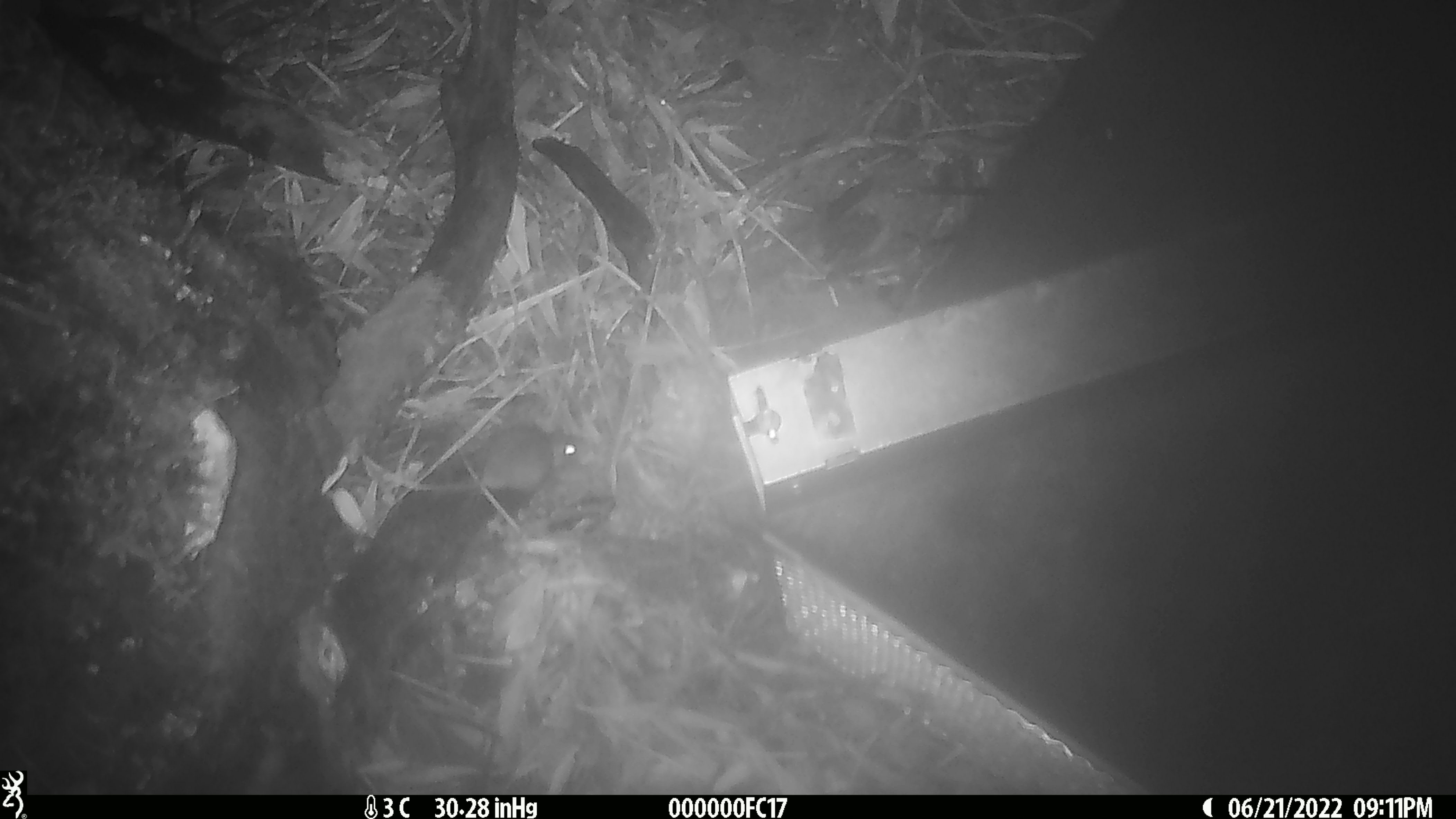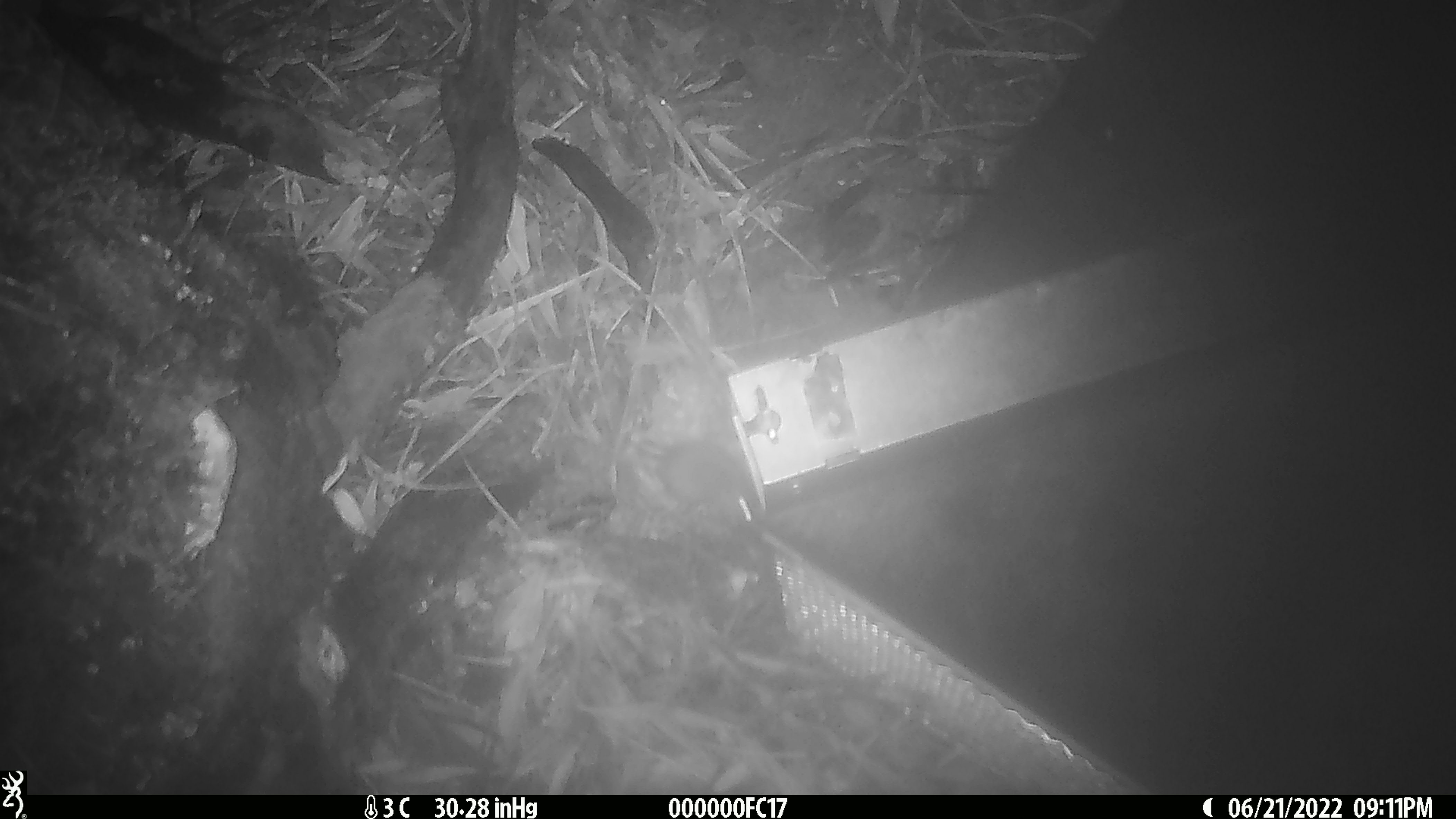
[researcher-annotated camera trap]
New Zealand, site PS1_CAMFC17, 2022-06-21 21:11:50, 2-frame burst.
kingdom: Animalia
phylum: Chordata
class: Mammalia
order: Rodentia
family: Muridae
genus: Mus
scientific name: Mus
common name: mouse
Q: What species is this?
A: Mouse (Mus).